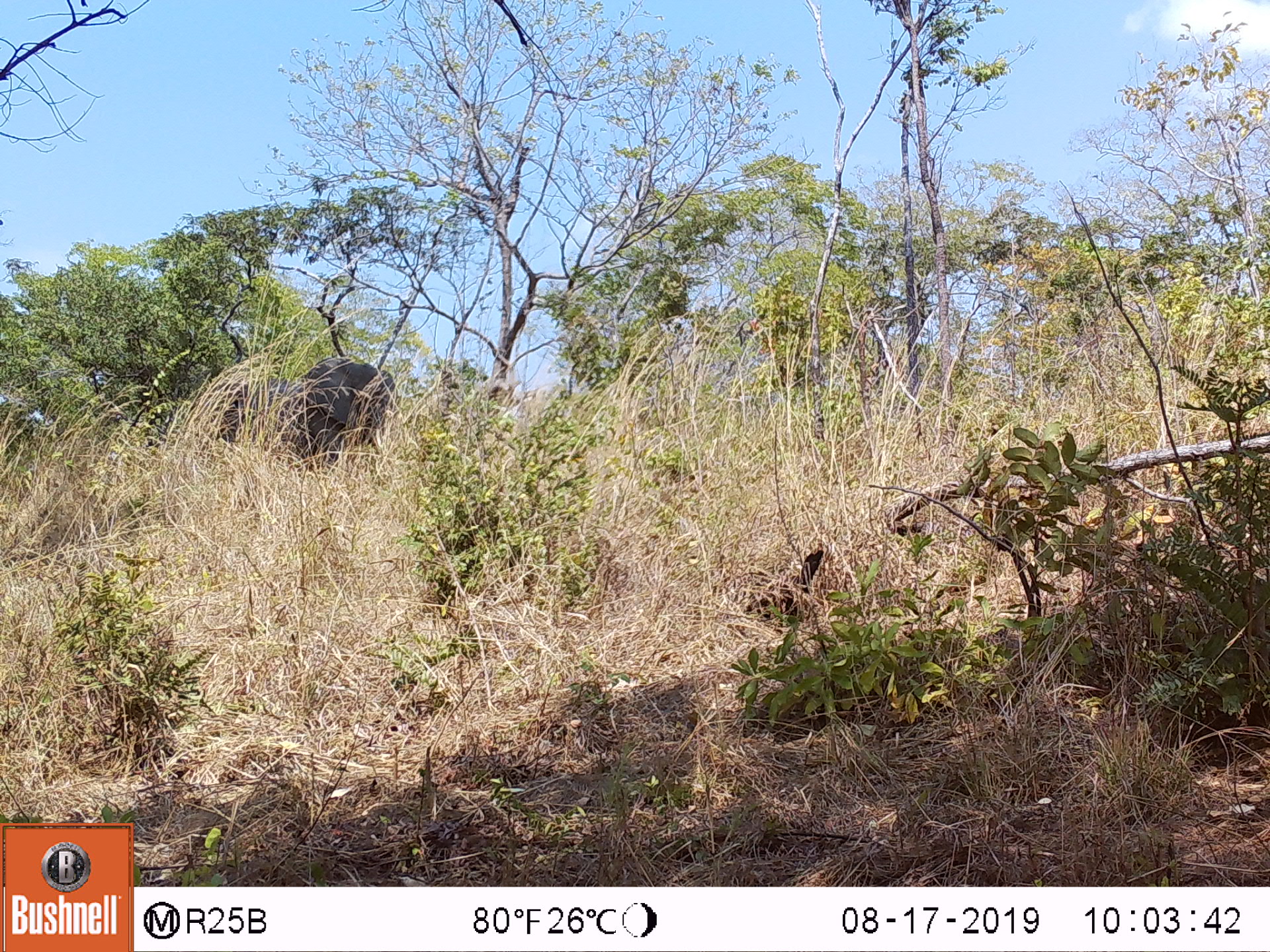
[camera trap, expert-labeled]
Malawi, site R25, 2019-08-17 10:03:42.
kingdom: Animalia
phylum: Chordata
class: Mammalia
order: Proboscidea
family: Elephantidae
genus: Loxodonta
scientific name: Loxodonta africana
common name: african savanna elephant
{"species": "african savanna elephant (Loxodonta africana)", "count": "1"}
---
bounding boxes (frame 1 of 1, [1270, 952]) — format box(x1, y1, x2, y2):
african savanna elephant: box(208, 356, 405, 500)